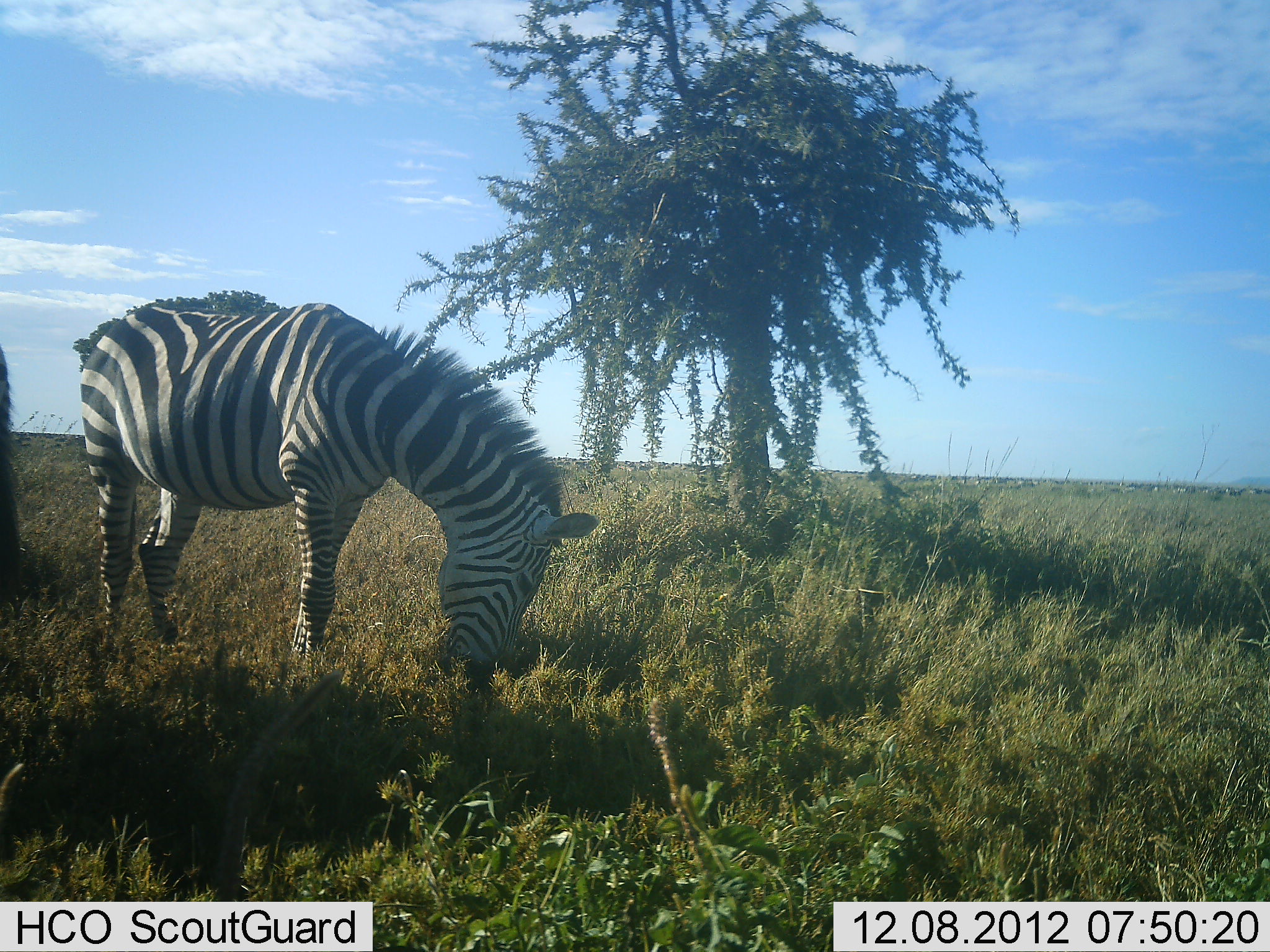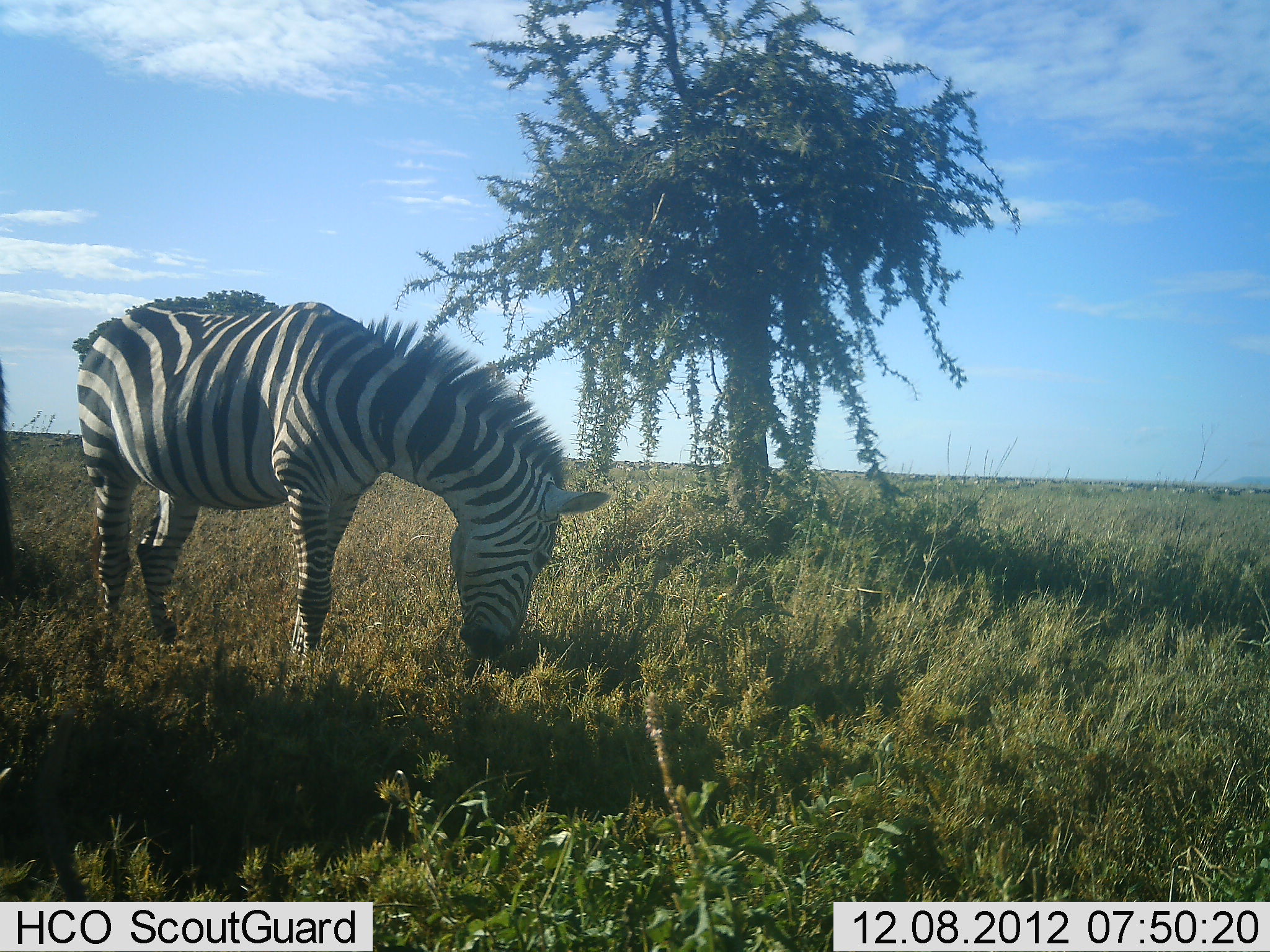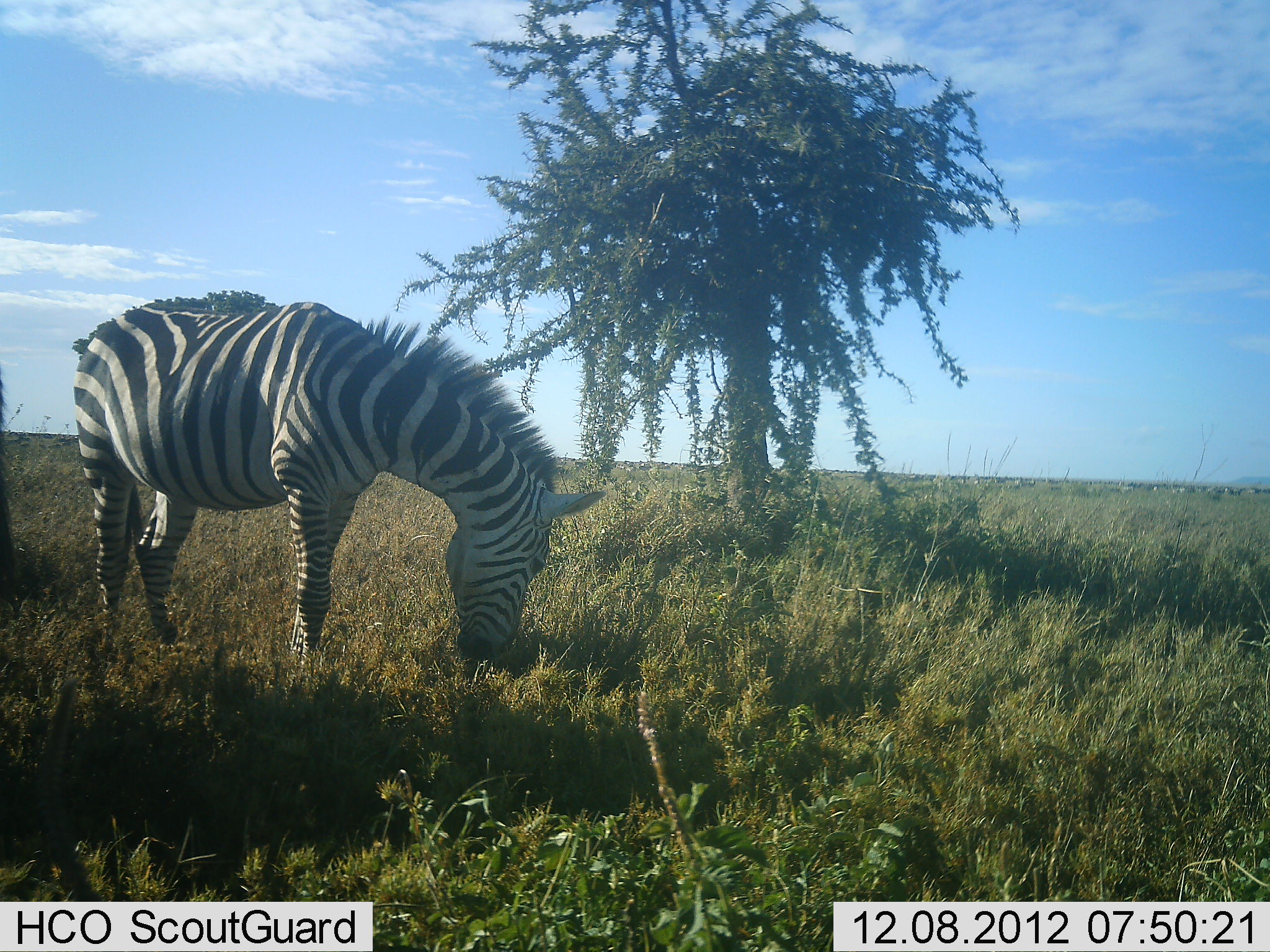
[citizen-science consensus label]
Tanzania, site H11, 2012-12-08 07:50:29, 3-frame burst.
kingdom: Animalia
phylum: Chordata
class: Mammalia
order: Perissodactyla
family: Equidae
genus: Equus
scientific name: Equus quagga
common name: plains zebra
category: zebra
Zebra (plains zebra) (Equus quagga), count 1. Behavior (volunteer vote fractions): standing 40%, resting 0%, moving 0%, interacting 0%. Young present (vote fraction): 0%. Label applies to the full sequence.